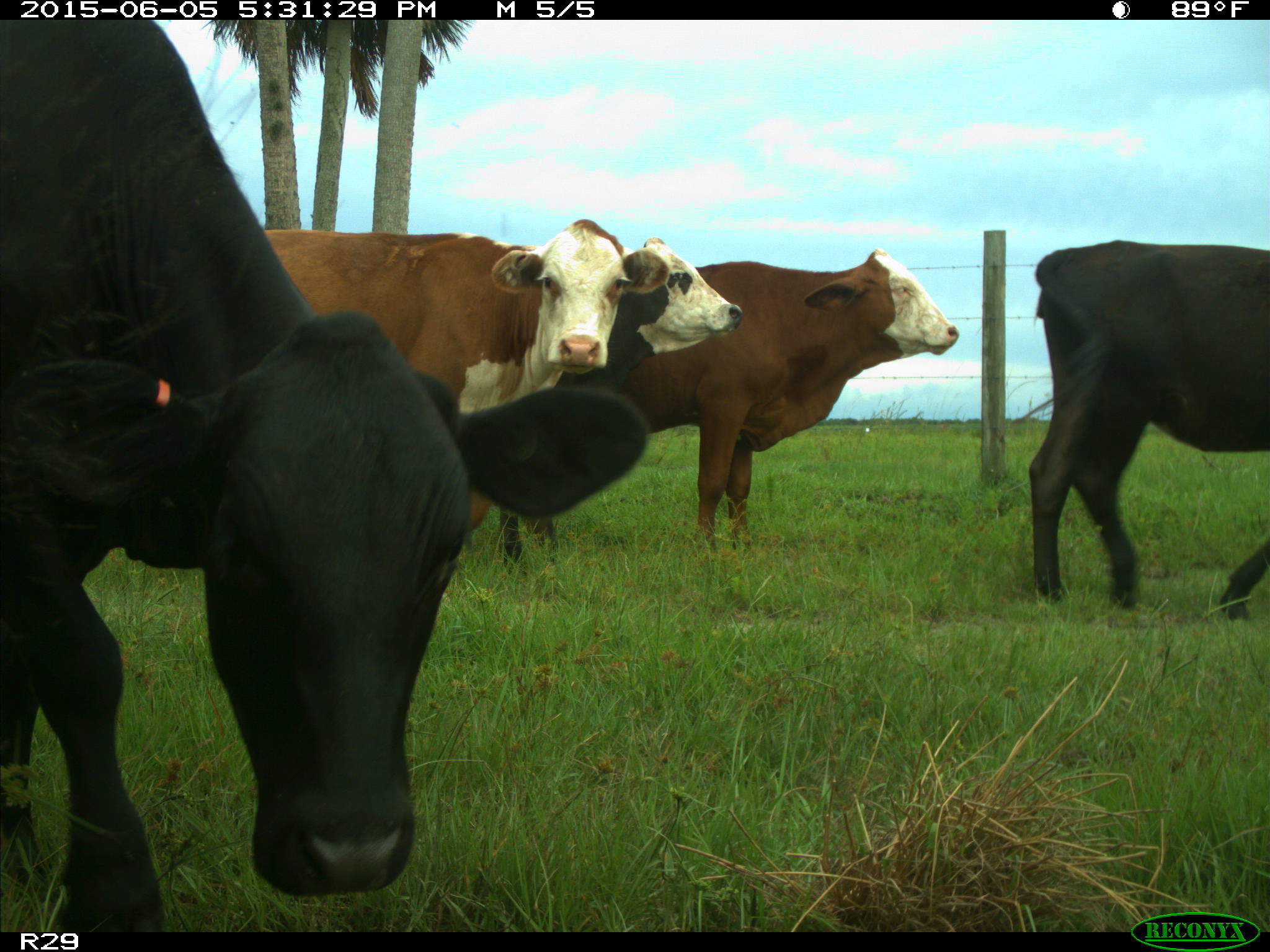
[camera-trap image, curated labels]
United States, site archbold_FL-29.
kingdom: Animalia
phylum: Chordata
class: Mammalia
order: Artiodactyla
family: Bovidae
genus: Bos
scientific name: Bos taurus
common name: domestic cow